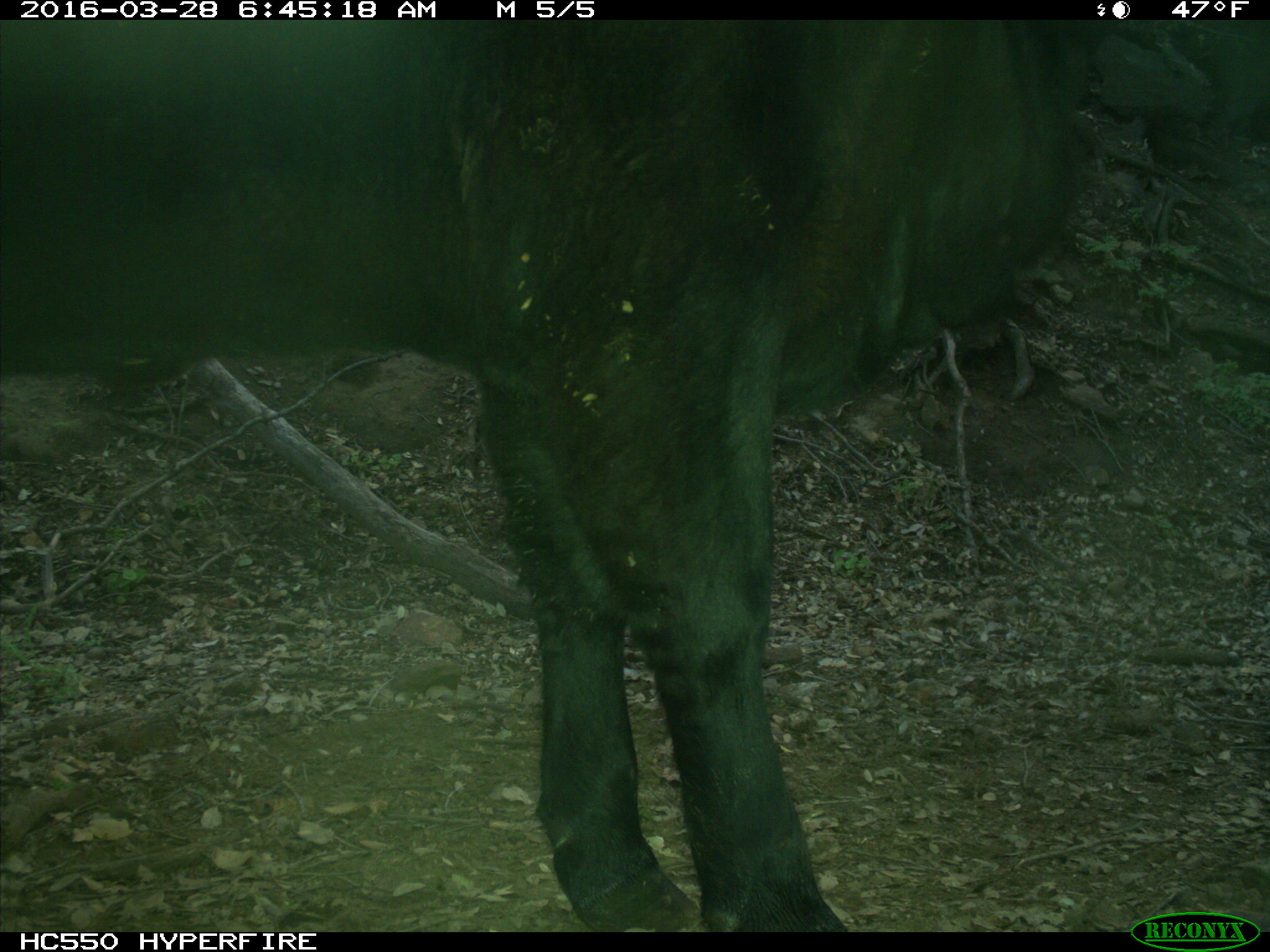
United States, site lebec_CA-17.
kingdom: Animalia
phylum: Chordata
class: Mammalia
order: Artiodactyla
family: Bovidae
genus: Bos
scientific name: Bos taurus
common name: domestic cow